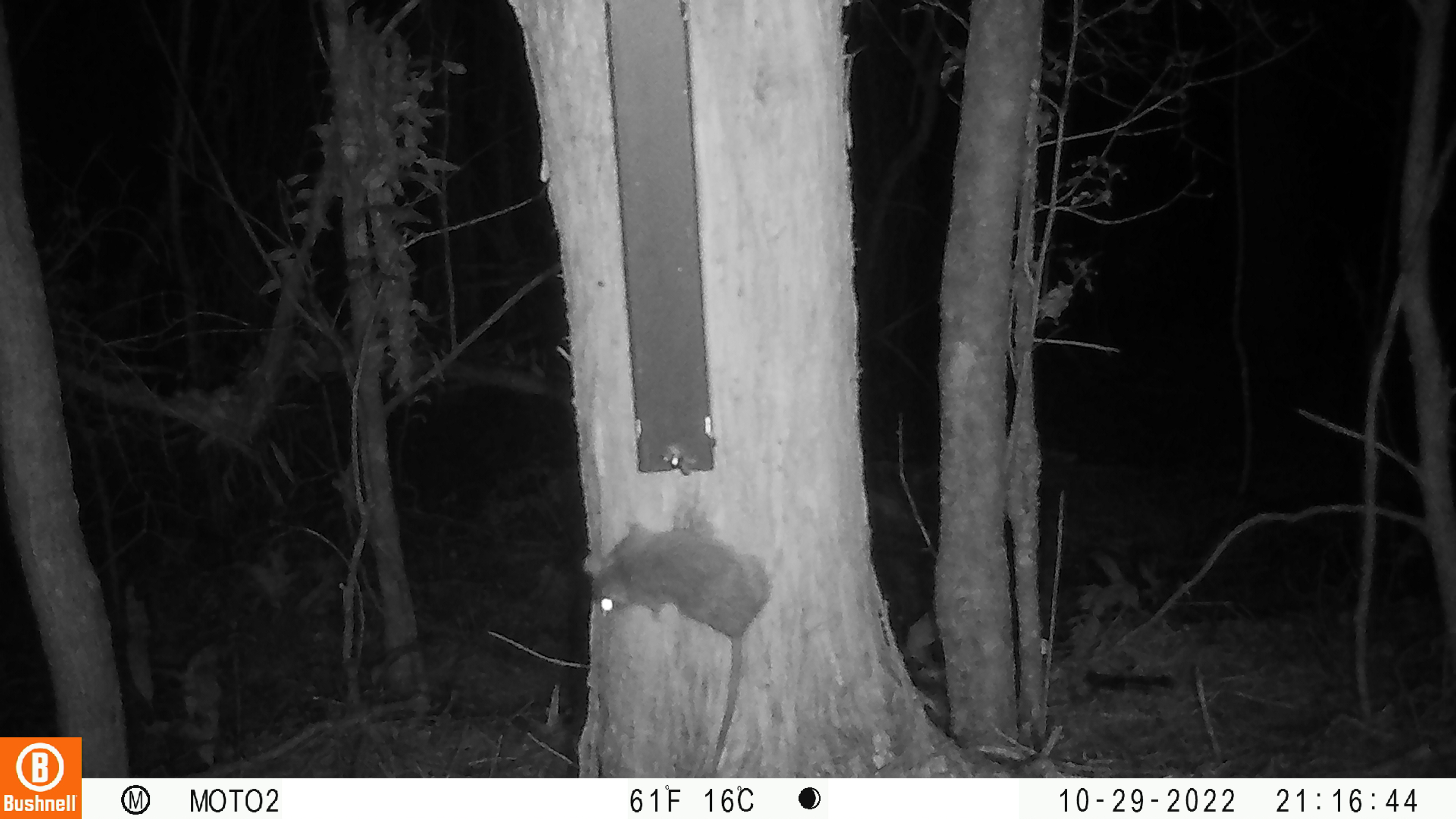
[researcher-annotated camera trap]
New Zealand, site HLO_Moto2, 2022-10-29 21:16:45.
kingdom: Animalia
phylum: Chordata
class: Mammalia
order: Rodentia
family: Muridae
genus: Rattus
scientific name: Rattus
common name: rat